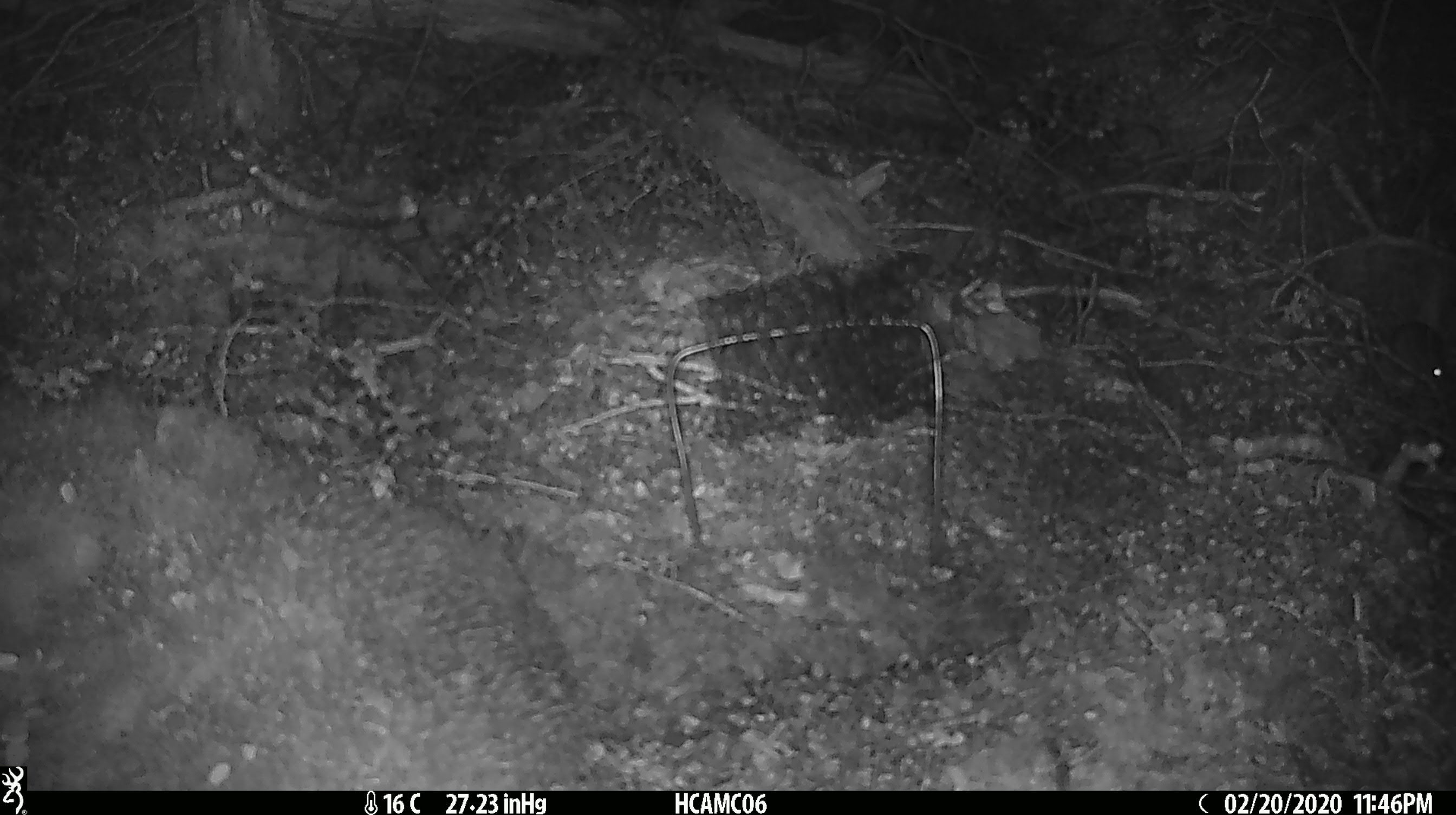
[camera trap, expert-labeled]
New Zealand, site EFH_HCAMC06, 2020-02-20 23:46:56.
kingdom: Animalia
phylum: Chordata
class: Mammalia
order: Rodentia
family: Muridae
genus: Mus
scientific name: Mus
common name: mouse